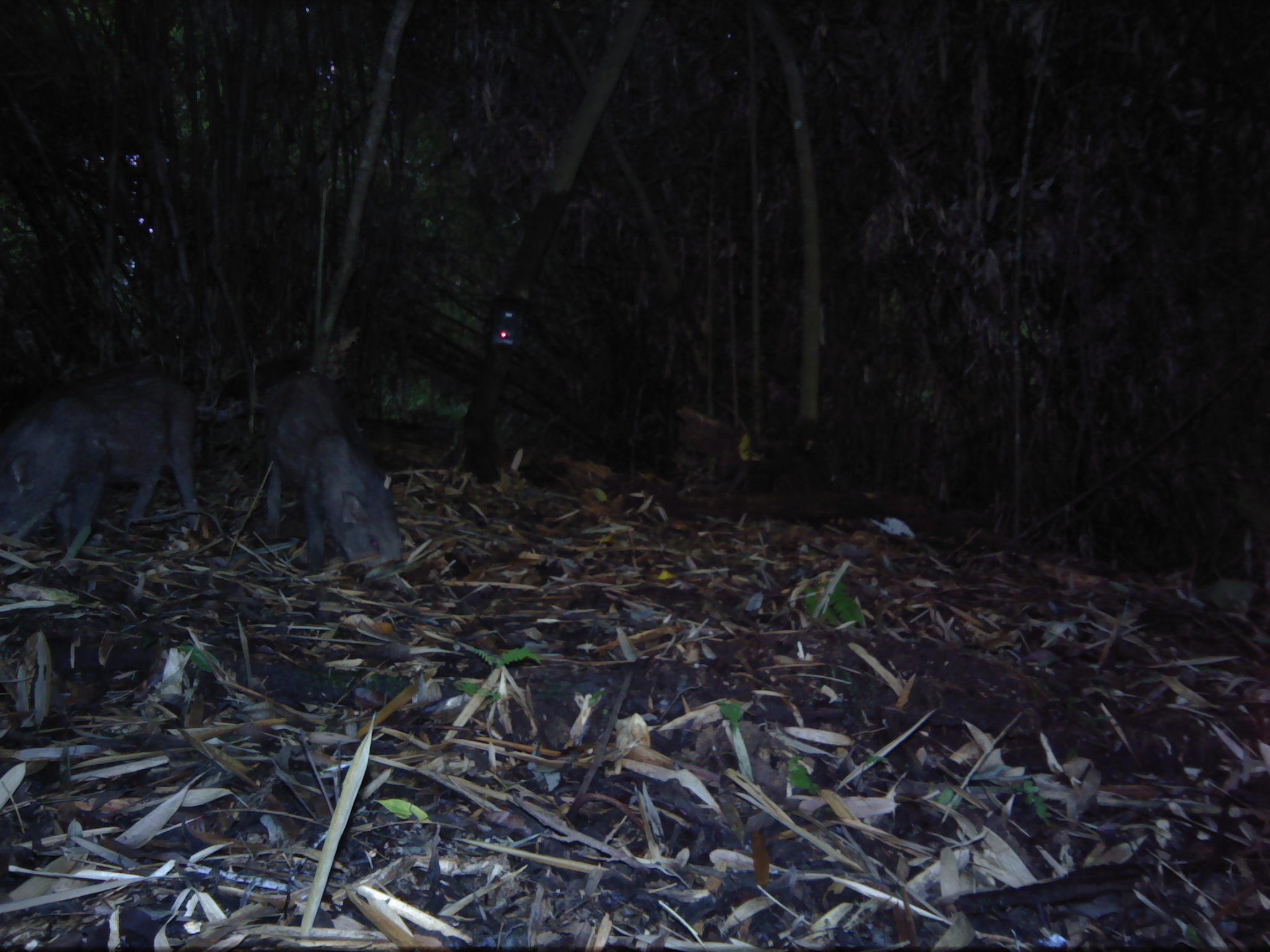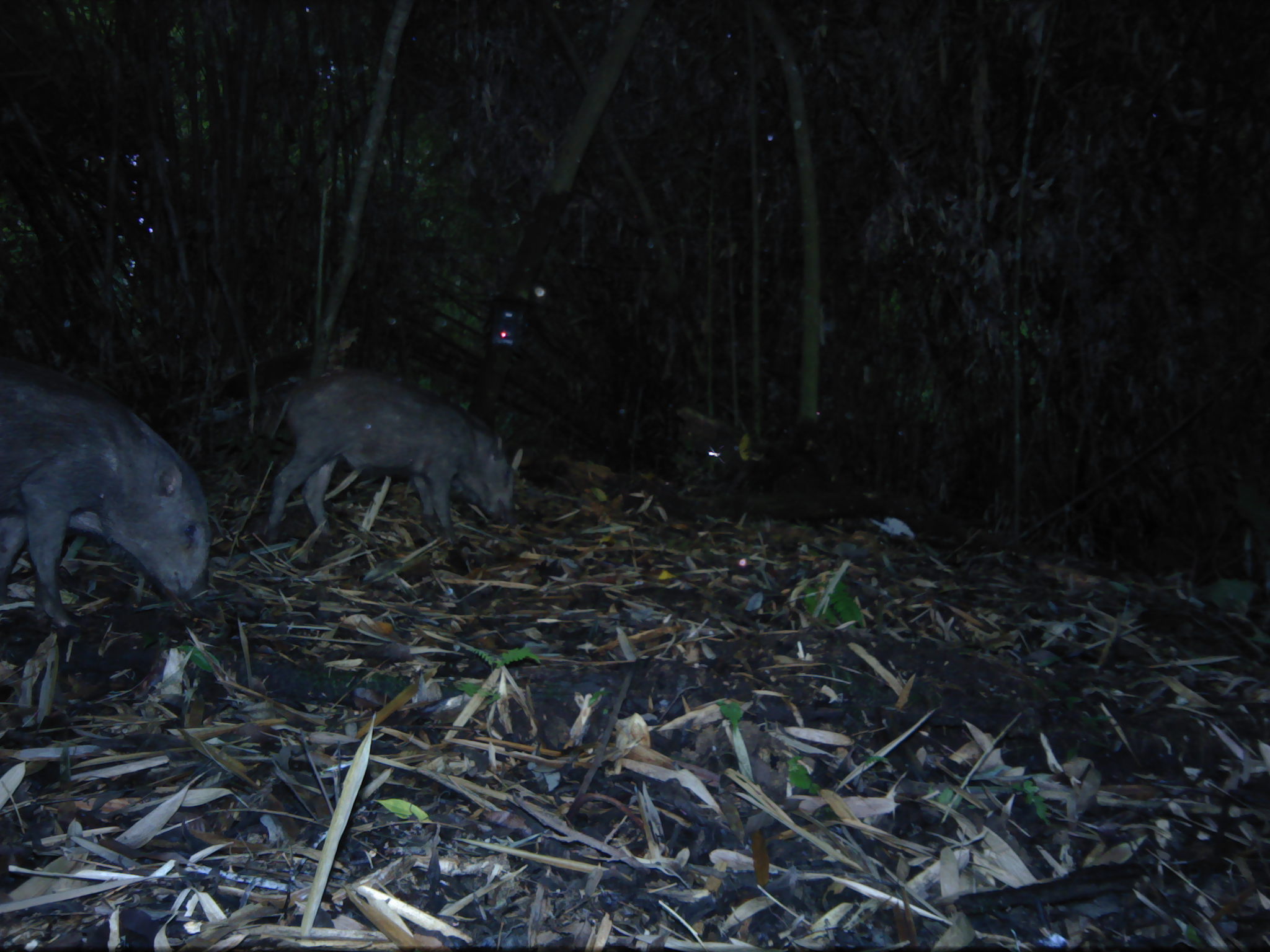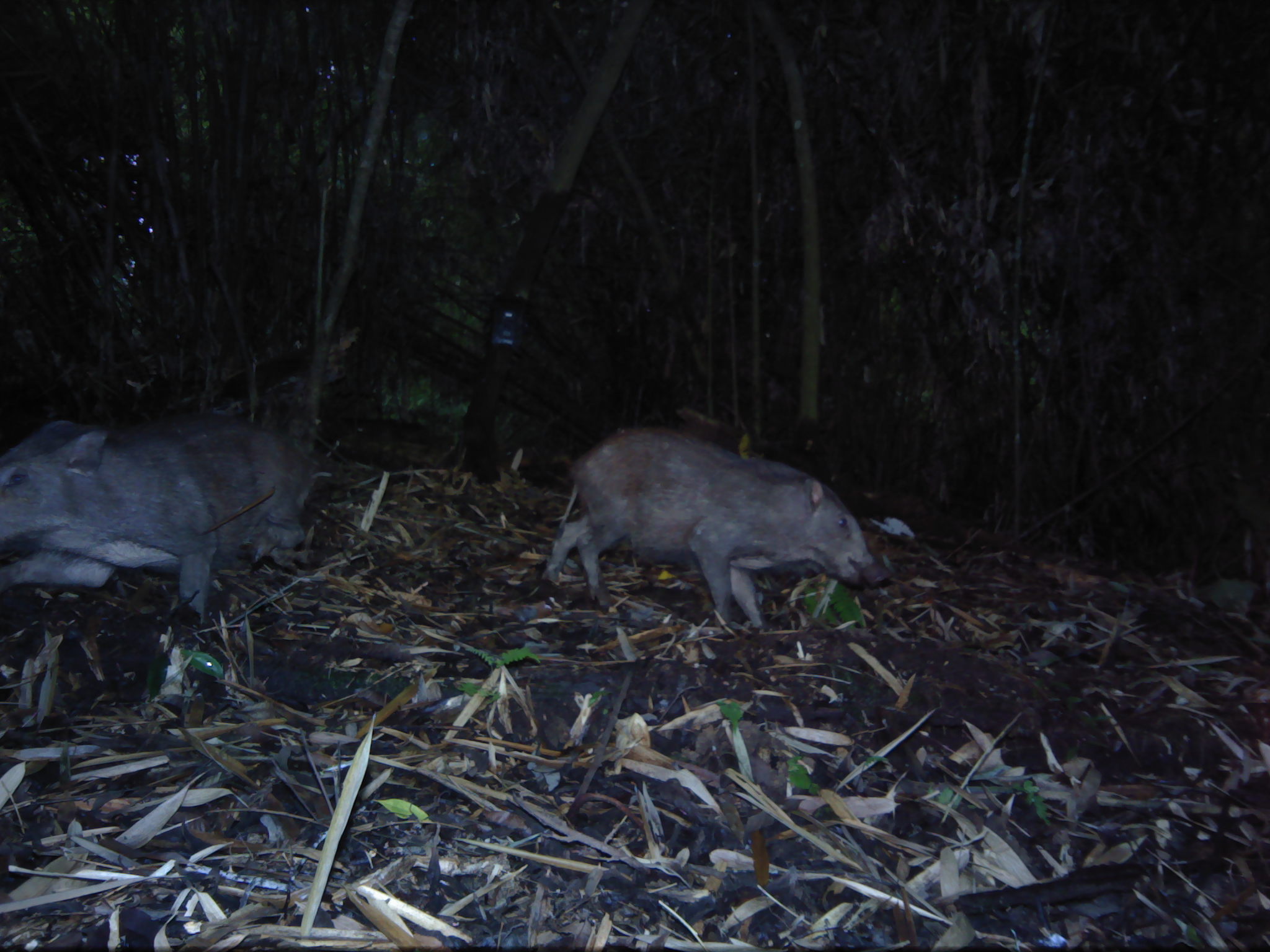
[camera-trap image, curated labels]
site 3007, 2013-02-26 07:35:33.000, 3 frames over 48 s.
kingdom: Animalia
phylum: Chordata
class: Mammalia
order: Artiodactyla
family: Suidae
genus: Sus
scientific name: Sus scrofa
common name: wild boar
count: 1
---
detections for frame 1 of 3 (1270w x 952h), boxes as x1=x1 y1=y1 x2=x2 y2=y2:
sus scrofa: x1=0 y1=367 x2=202 y2=536; x1=259 y1=365 x2=401 y2=576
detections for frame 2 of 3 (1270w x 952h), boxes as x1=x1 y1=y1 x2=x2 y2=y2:
sus scrofa: x1=0 y1=350 x2=214 y2=626; x1=264 y1=370 x2=524 y2=539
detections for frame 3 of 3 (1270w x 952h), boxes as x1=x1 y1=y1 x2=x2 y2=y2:
sus scrofa: x1=542 y1=421 x2=889 y2=631; x1=0 y1=402 x2=320 y2=619